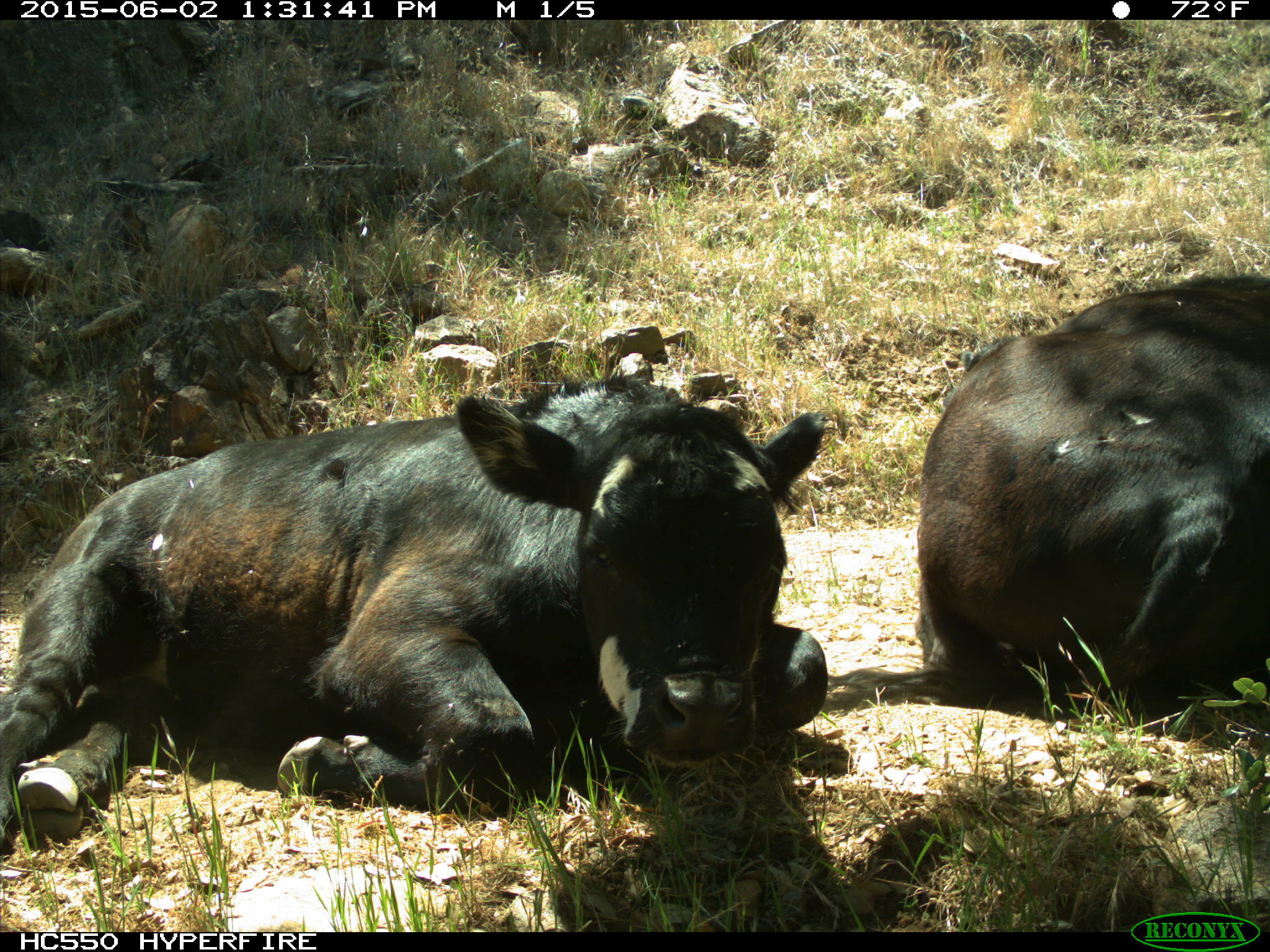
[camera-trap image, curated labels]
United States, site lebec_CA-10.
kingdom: Animalia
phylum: Chordata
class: Mammalia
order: Artiodactyla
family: Bovidae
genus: Bos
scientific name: Bos taurus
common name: domestic cow